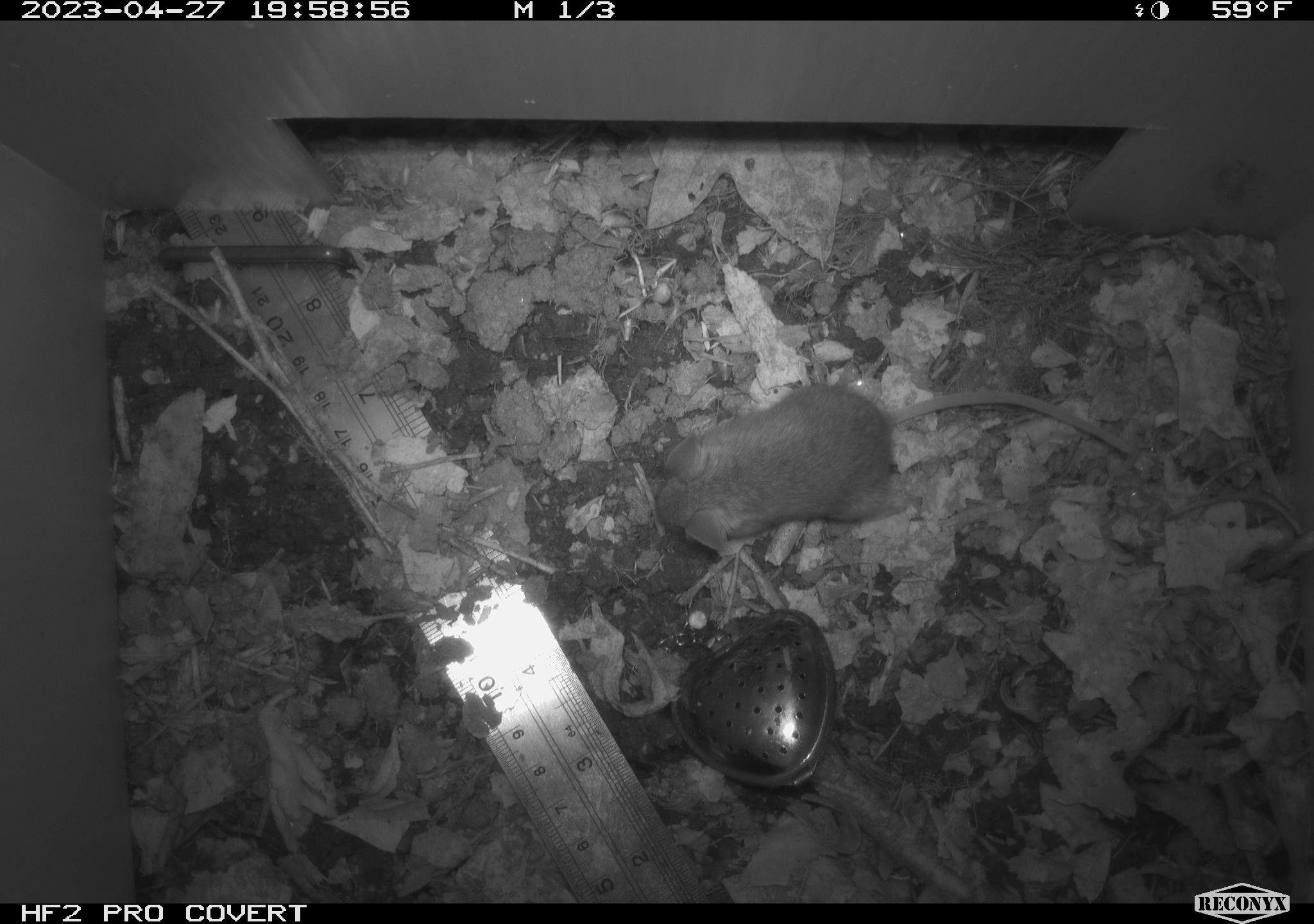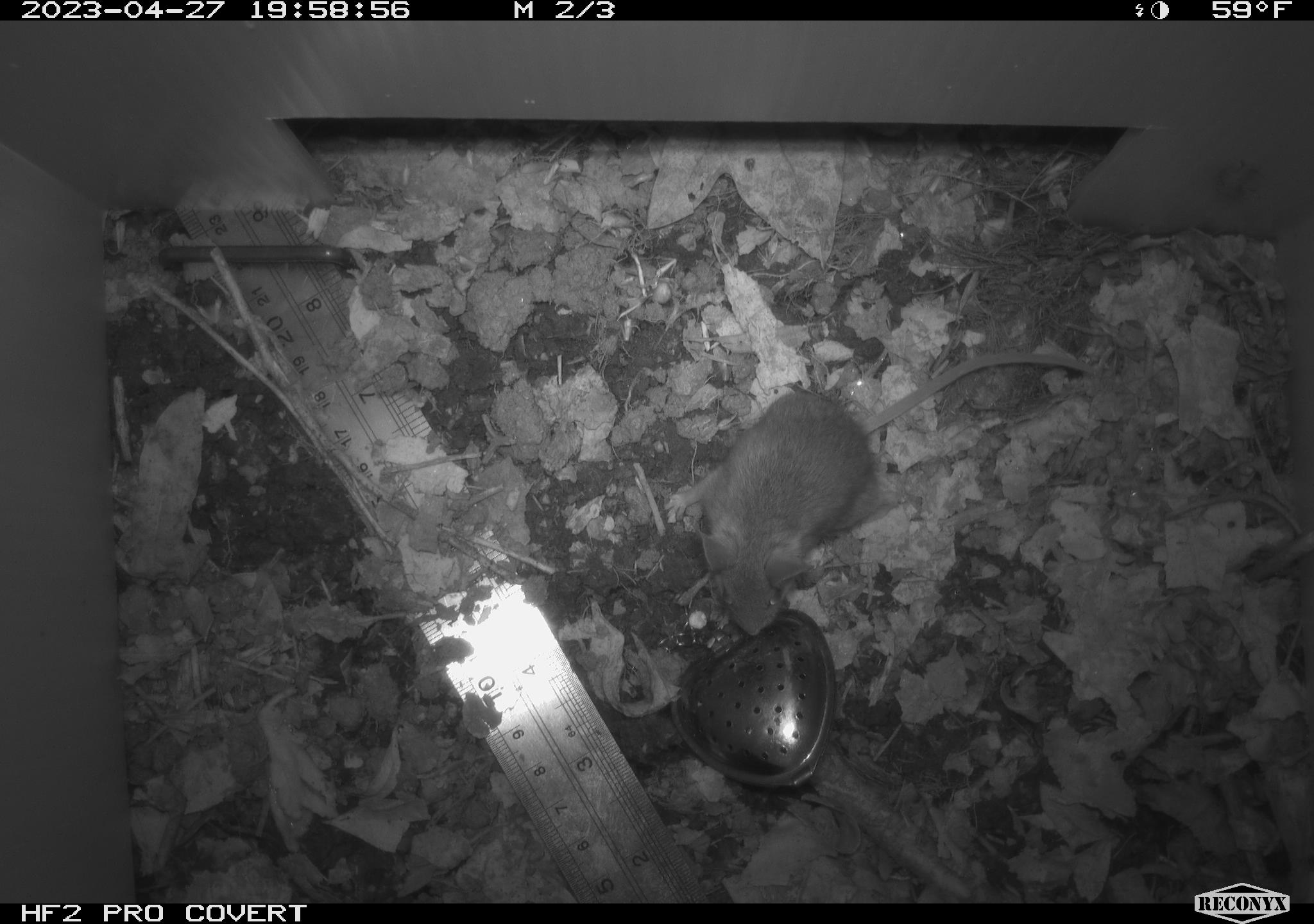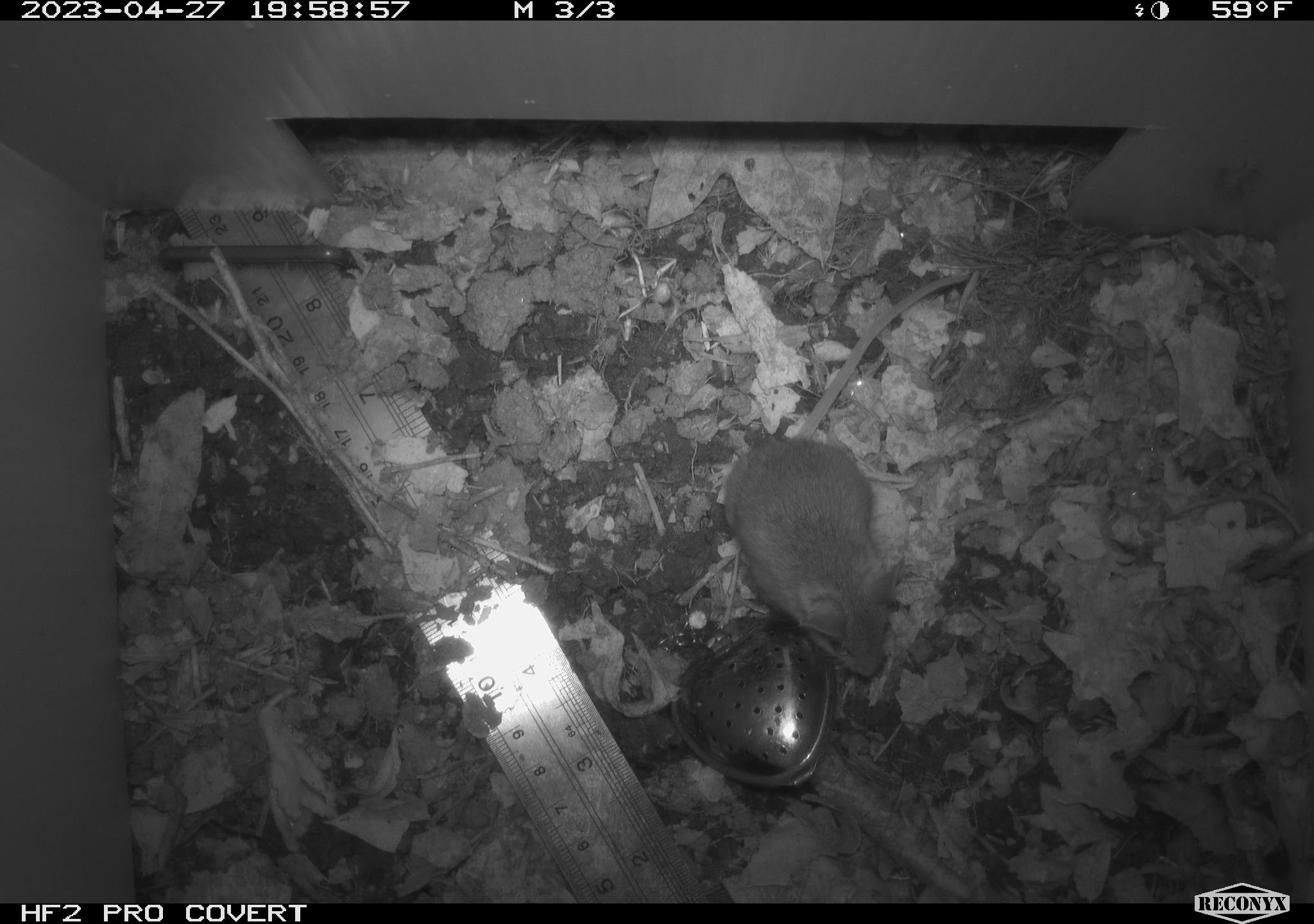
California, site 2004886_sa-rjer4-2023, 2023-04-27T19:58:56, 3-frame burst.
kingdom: Animalia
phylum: Chordata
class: Mammalia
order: Rodentia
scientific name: Rodentia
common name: mouse species